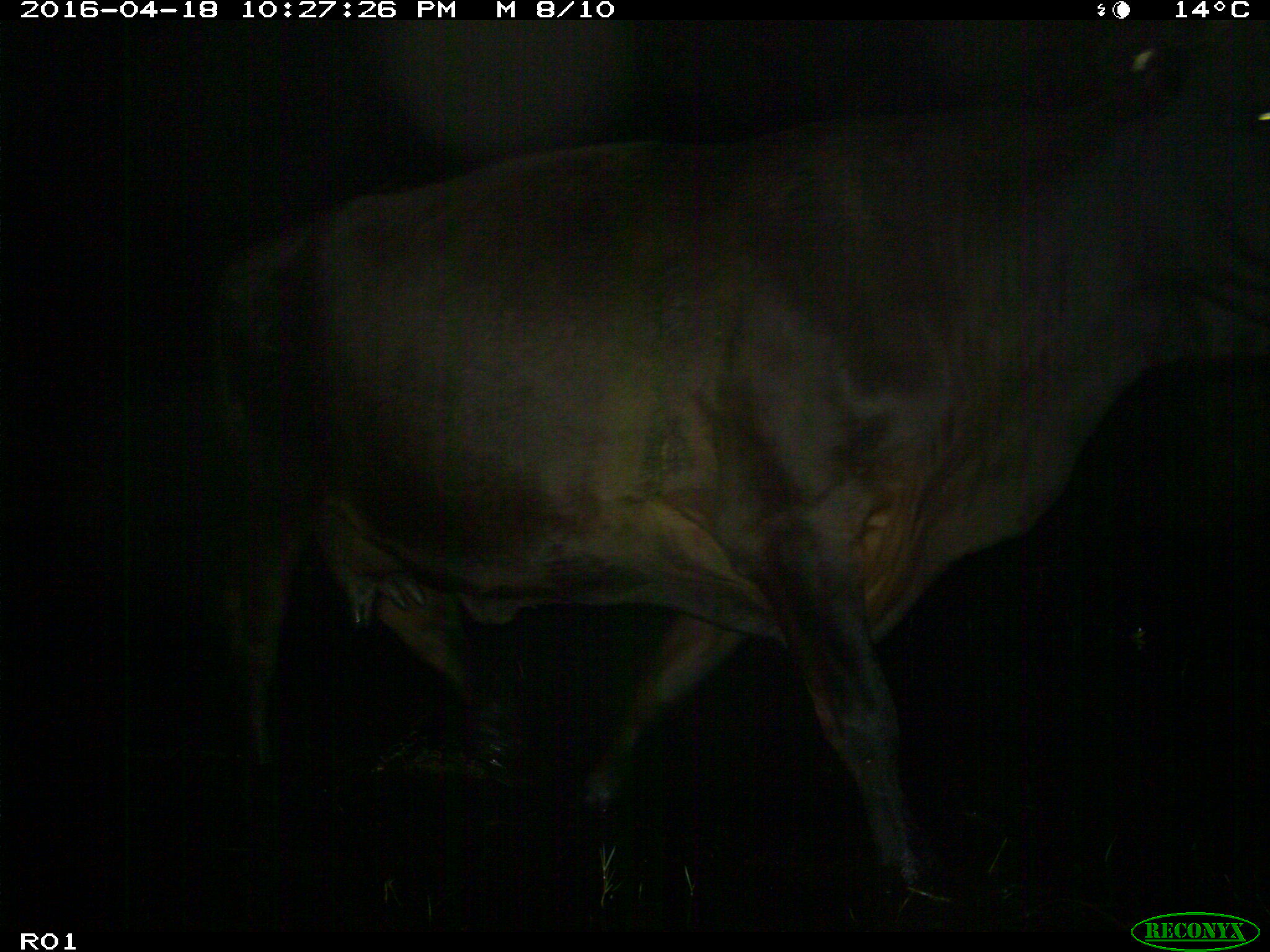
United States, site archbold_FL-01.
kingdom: Animalia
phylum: Chordata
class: Mammalia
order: Artiodactyla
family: Bovidae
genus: Bos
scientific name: Bos taurus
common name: domestic cow